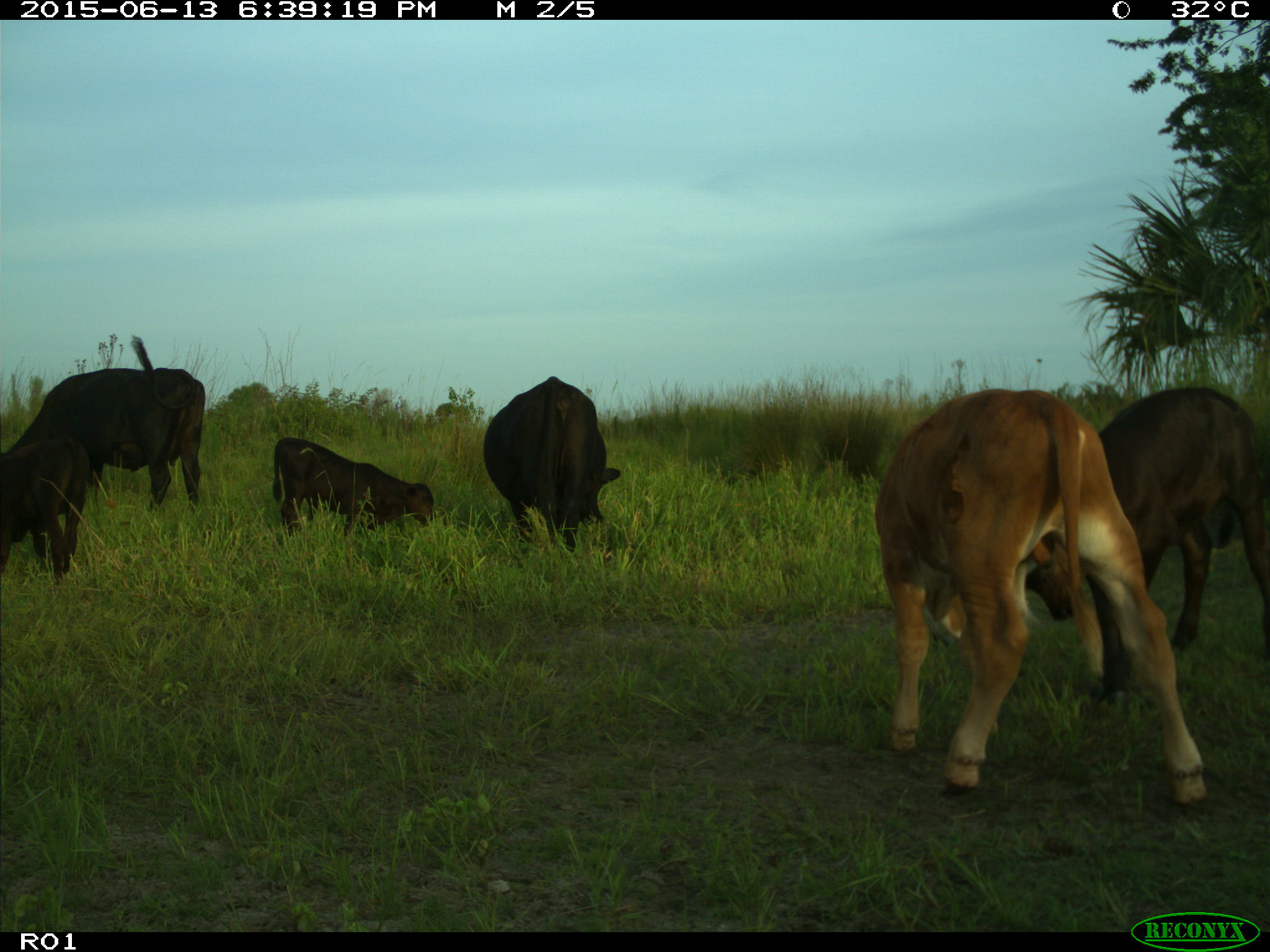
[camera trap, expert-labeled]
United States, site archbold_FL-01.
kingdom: Animalia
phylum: Chordata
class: Mammalia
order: Artiodactyla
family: Bovidae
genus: Bos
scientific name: Bos taurus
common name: domestic cow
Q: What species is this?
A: Bos taurus (domestic cow).